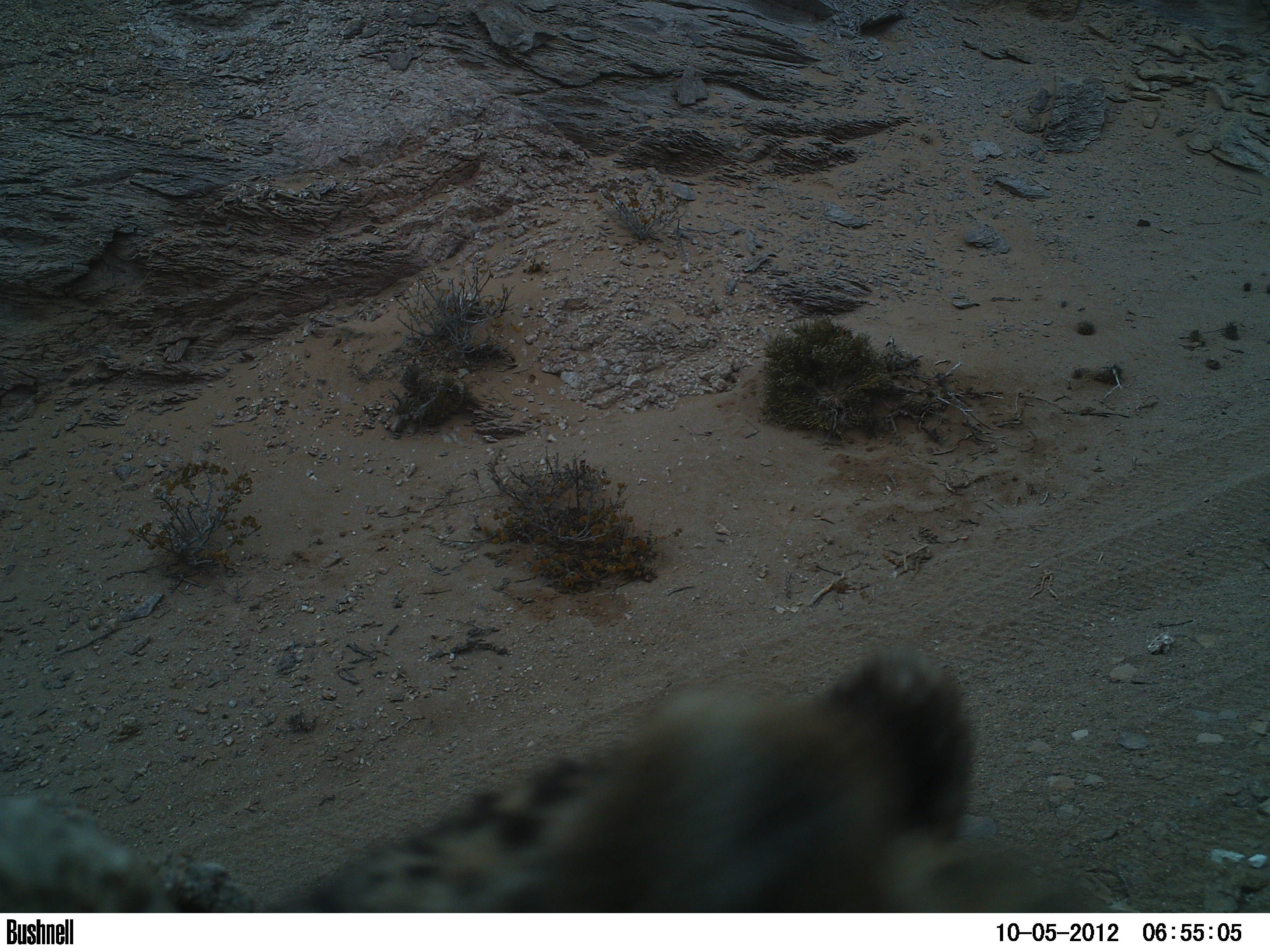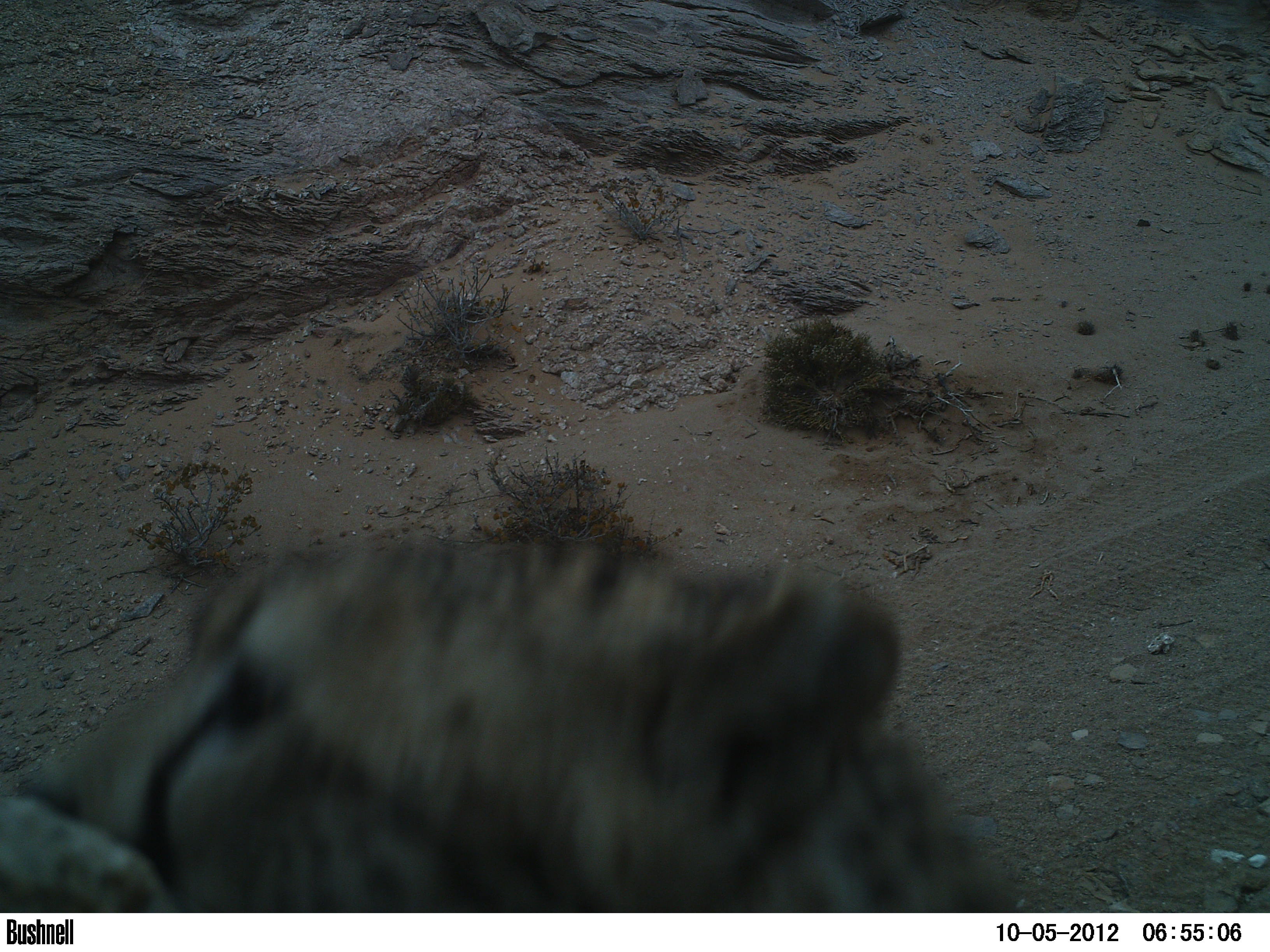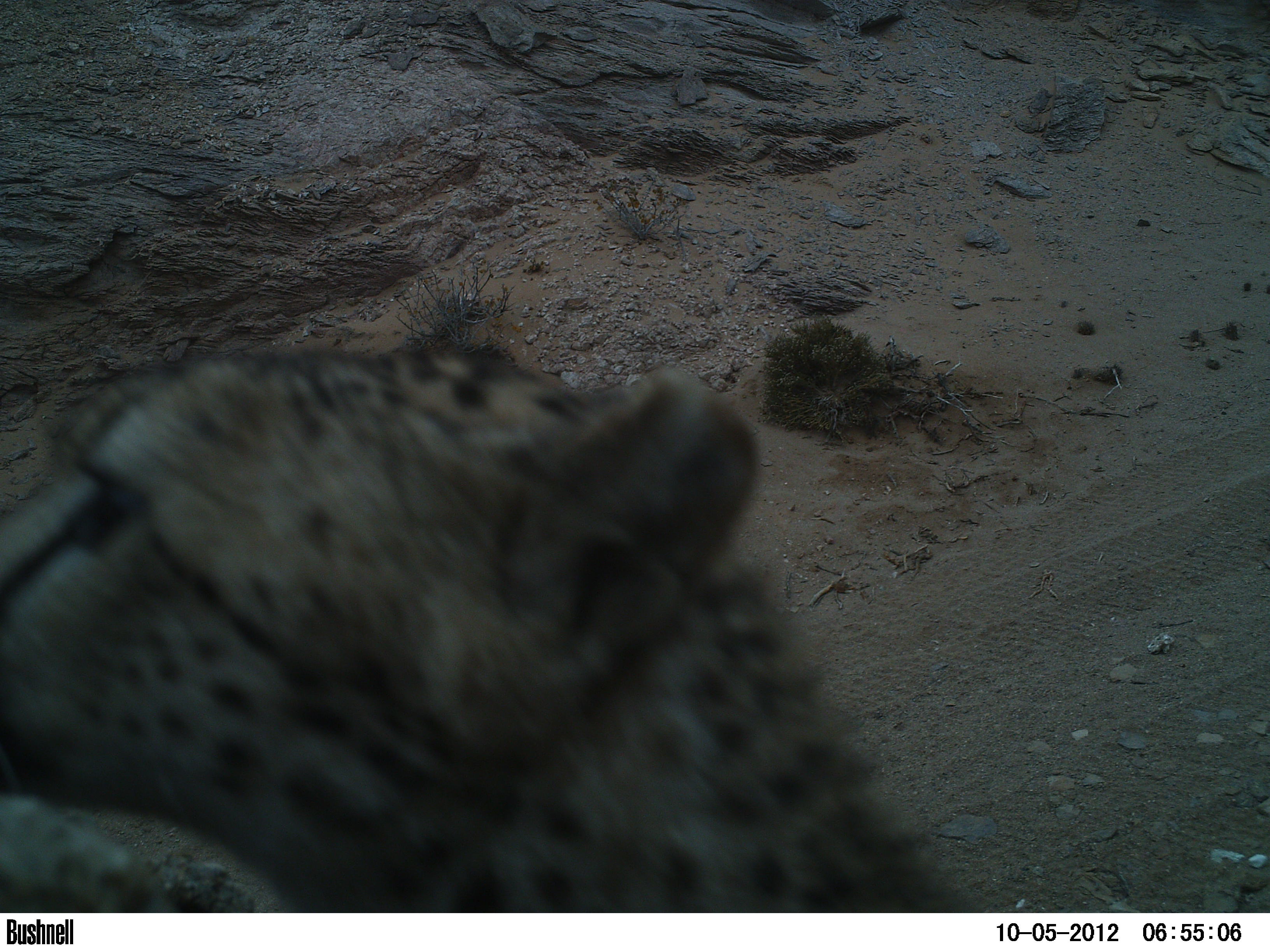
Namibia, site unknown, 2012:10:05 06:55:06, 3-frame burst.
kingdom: Animalia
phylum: Chordata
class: Mammalia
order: Carnivora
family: Felidae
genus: Acinonyx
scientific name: Acinonyx jubatus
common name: cheetah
Acinonyx jubatus (cheetah).